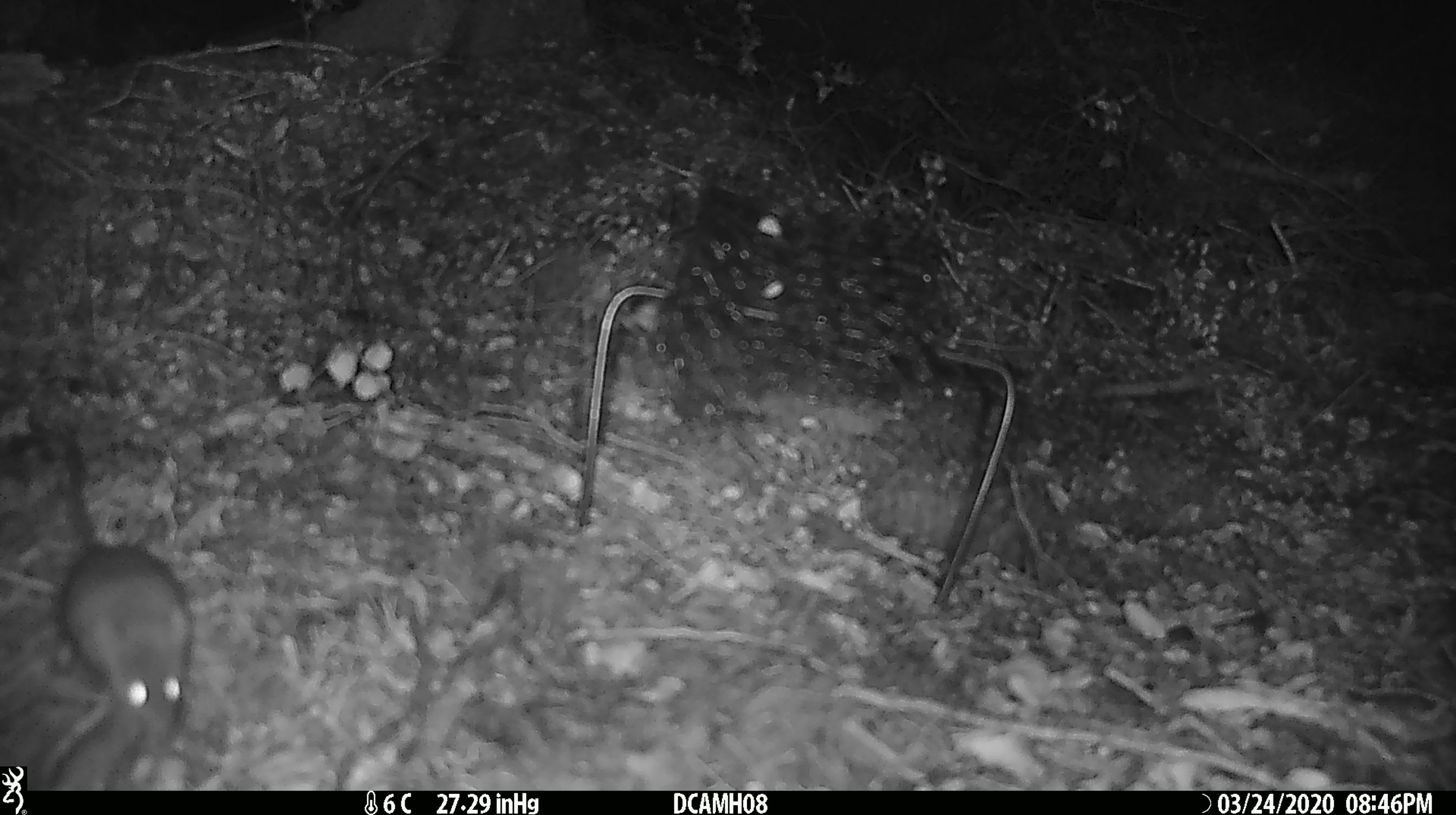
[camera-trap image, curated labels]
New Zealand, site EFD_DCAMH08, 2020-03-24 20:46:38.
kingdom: Animalia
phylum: Chordata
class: Mammalia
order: Rodentia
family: Muridae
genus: Mus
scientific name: Mus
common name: mouse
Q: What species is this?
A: Mouse (Mus).